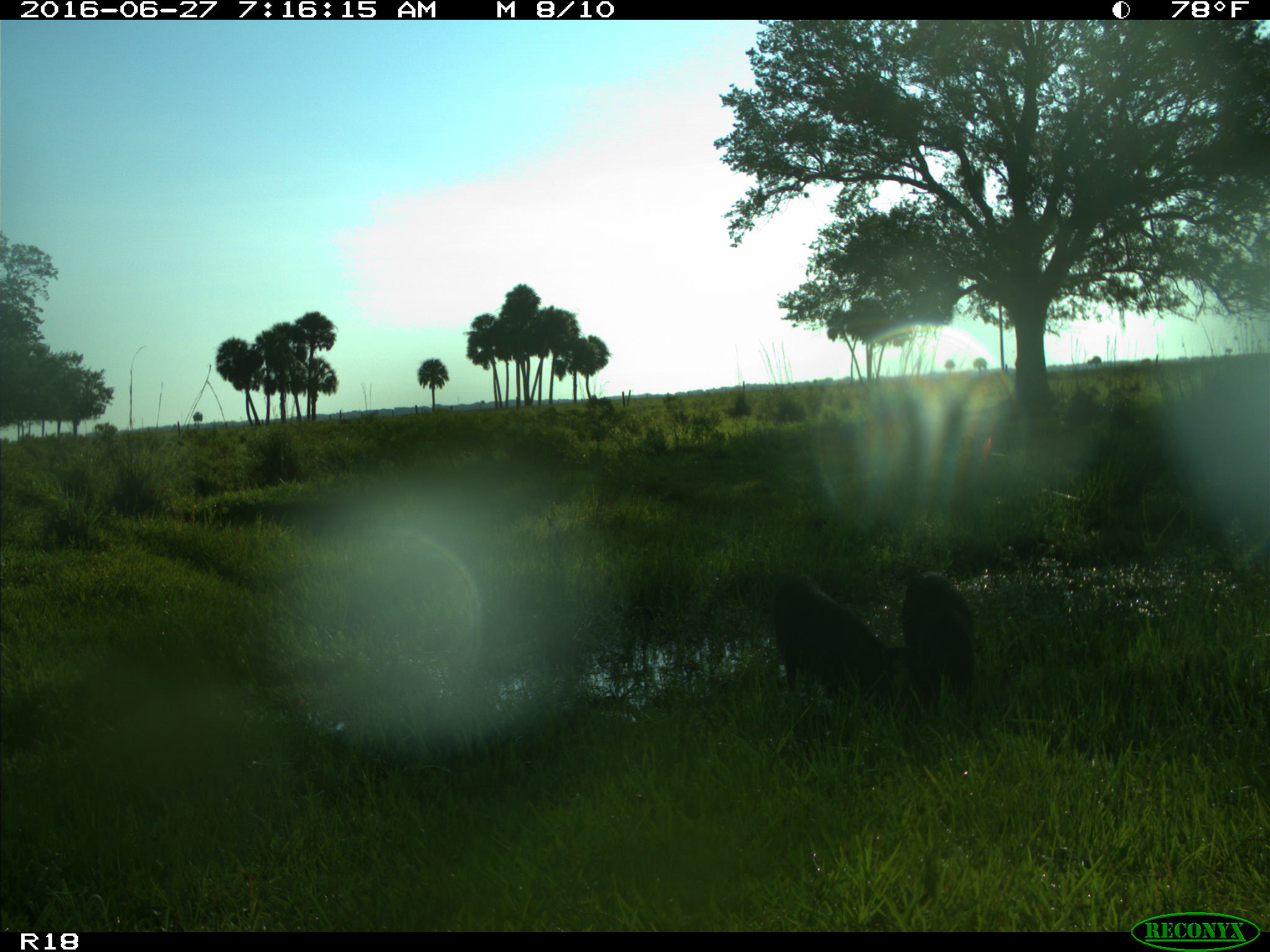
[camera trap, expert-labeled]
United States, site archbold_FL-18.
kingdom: Animalia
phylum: Chordata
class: Mammalia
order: Artiodactyla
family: Suidae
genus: Sus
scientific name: Sus scrofa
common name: wild boar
Sus scrofa (wild boar).